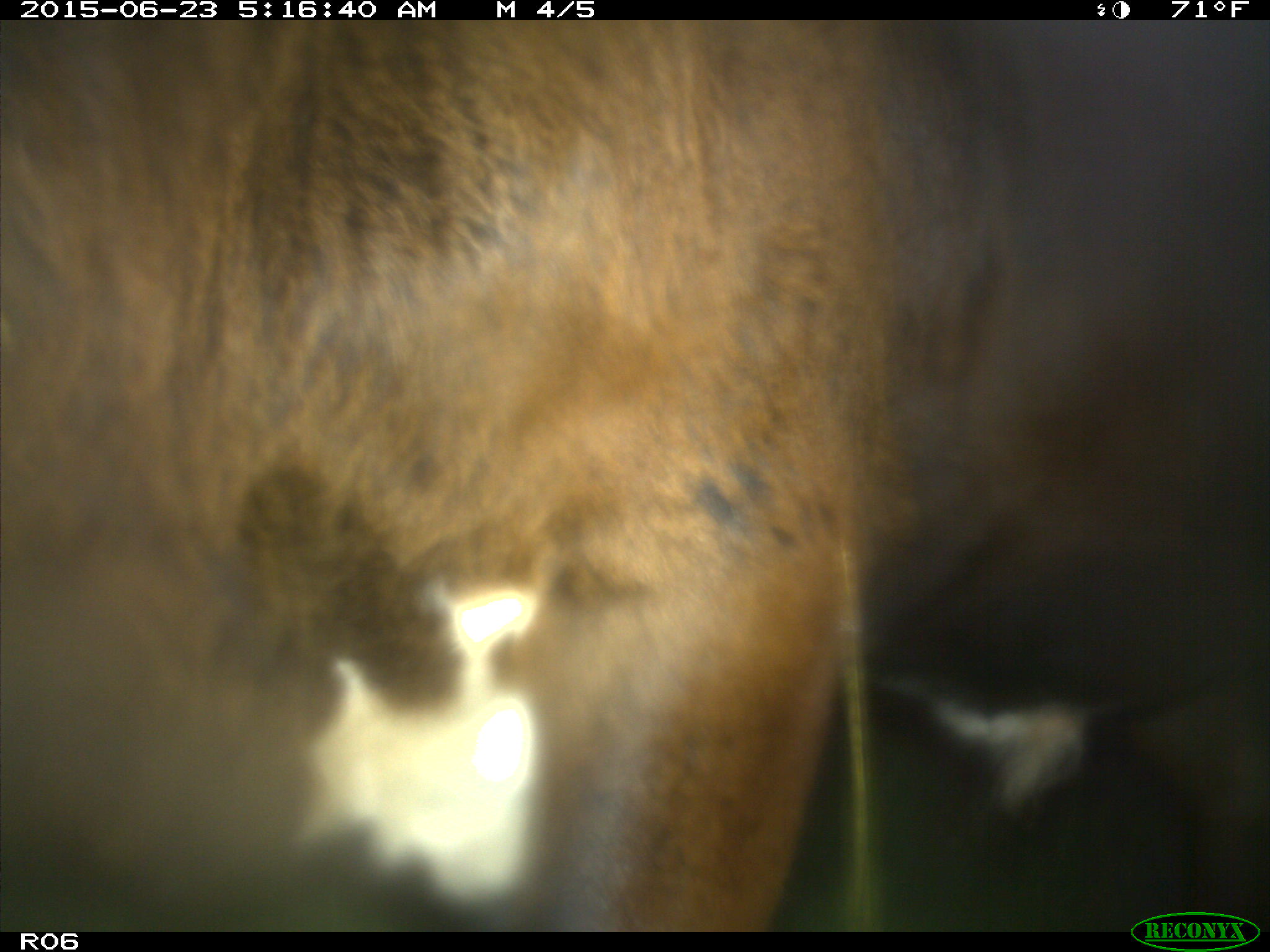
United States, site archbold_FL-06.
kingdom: Animalia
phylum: Chordata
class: Mammalia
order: Artiodactyla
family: Bovidae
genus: Bos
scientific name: Bos taurus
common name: domestic cow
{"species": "Bos taurus (domestic cow)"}